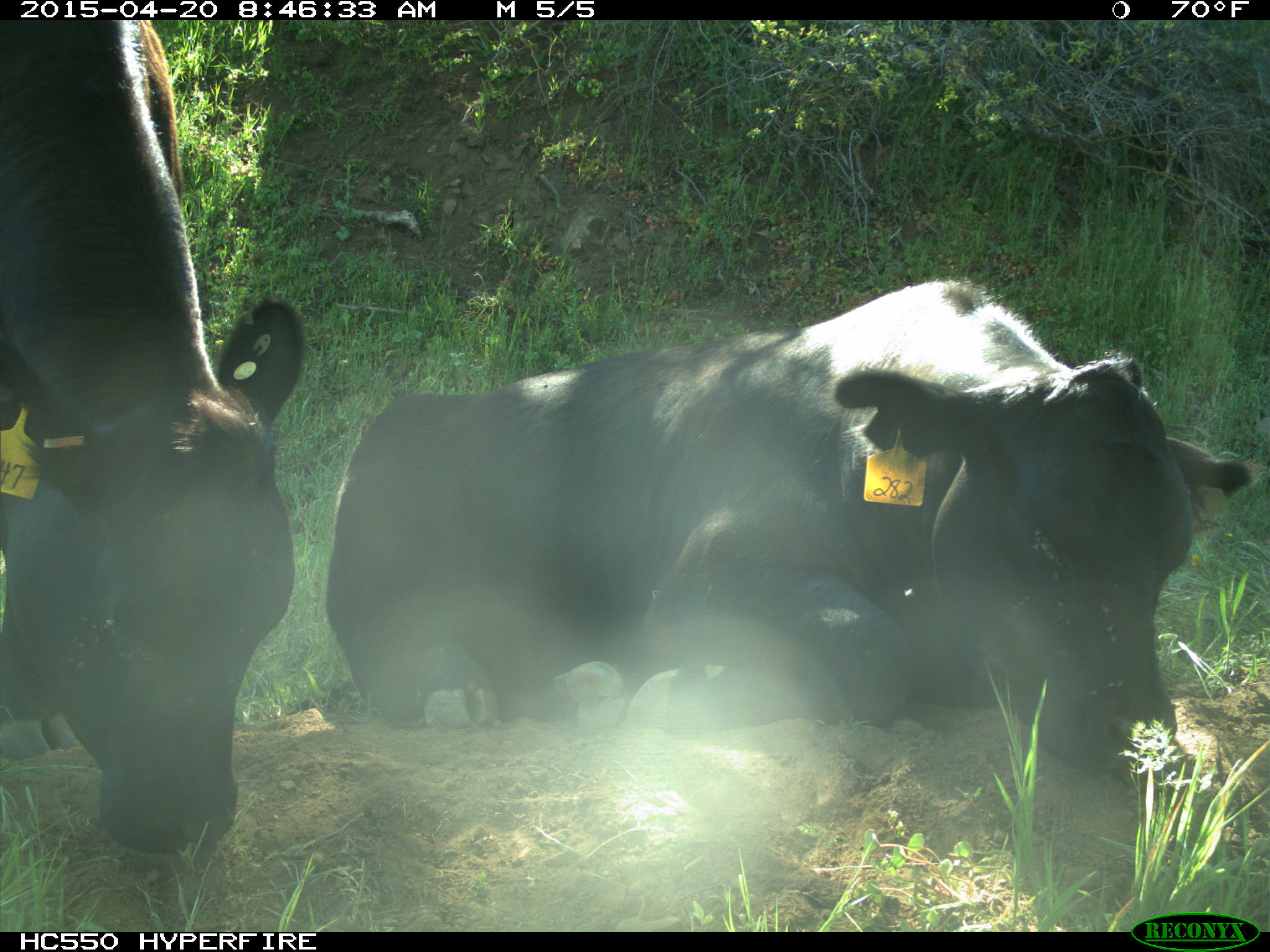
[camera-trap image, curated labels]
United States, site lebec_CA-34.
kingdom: Animalia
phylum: Chordata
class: Mammalia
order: Artiodactyla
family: Bovidae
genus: Bos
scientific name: Bos taurus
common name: domestic cow